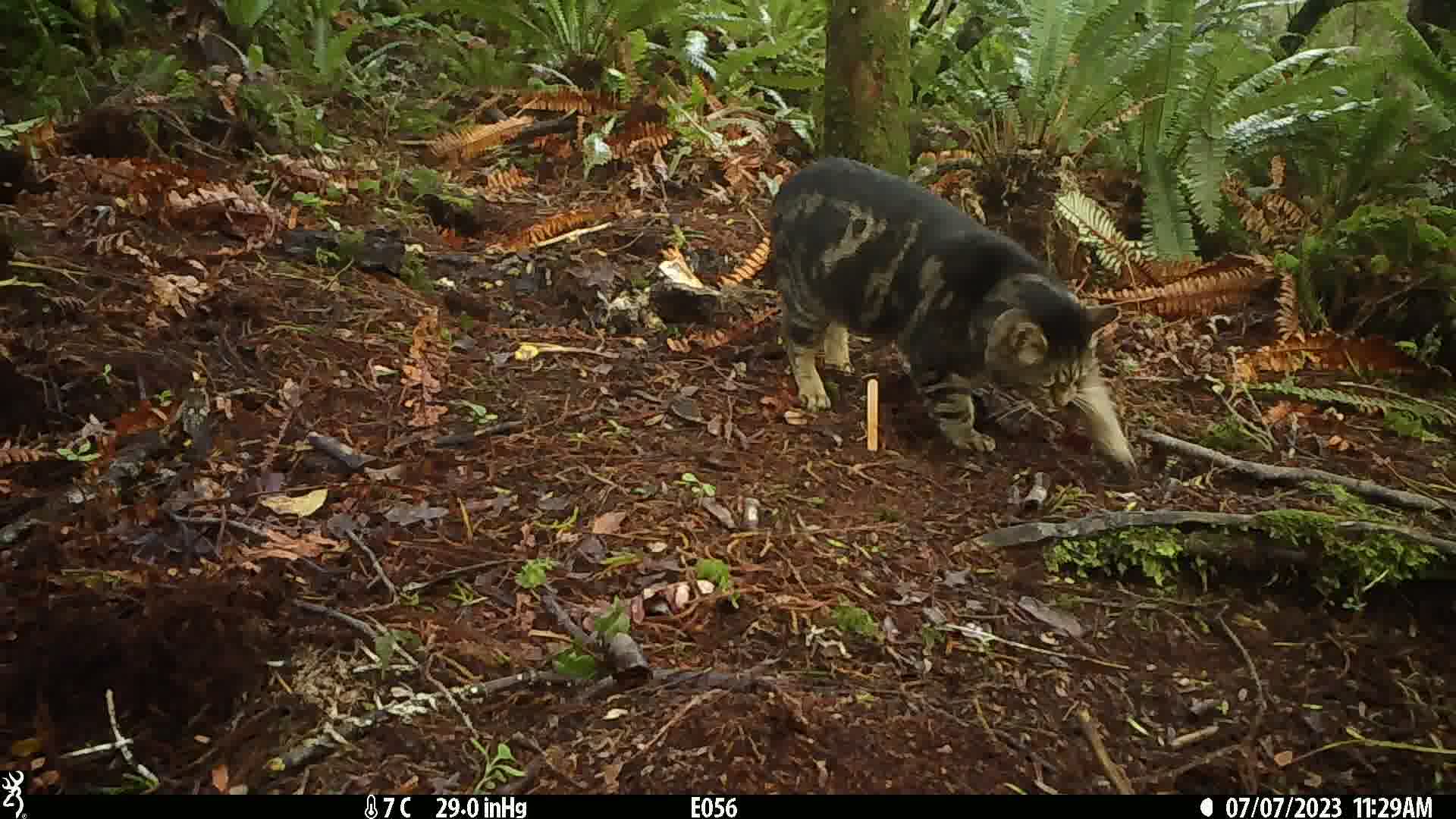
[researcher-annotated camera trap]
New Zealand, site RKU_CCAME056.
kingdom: Animalia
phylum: Chordata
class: Mammalia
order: Carnivora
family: Felidae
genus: Felis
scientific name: Felis catus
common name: domestic cat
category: cat